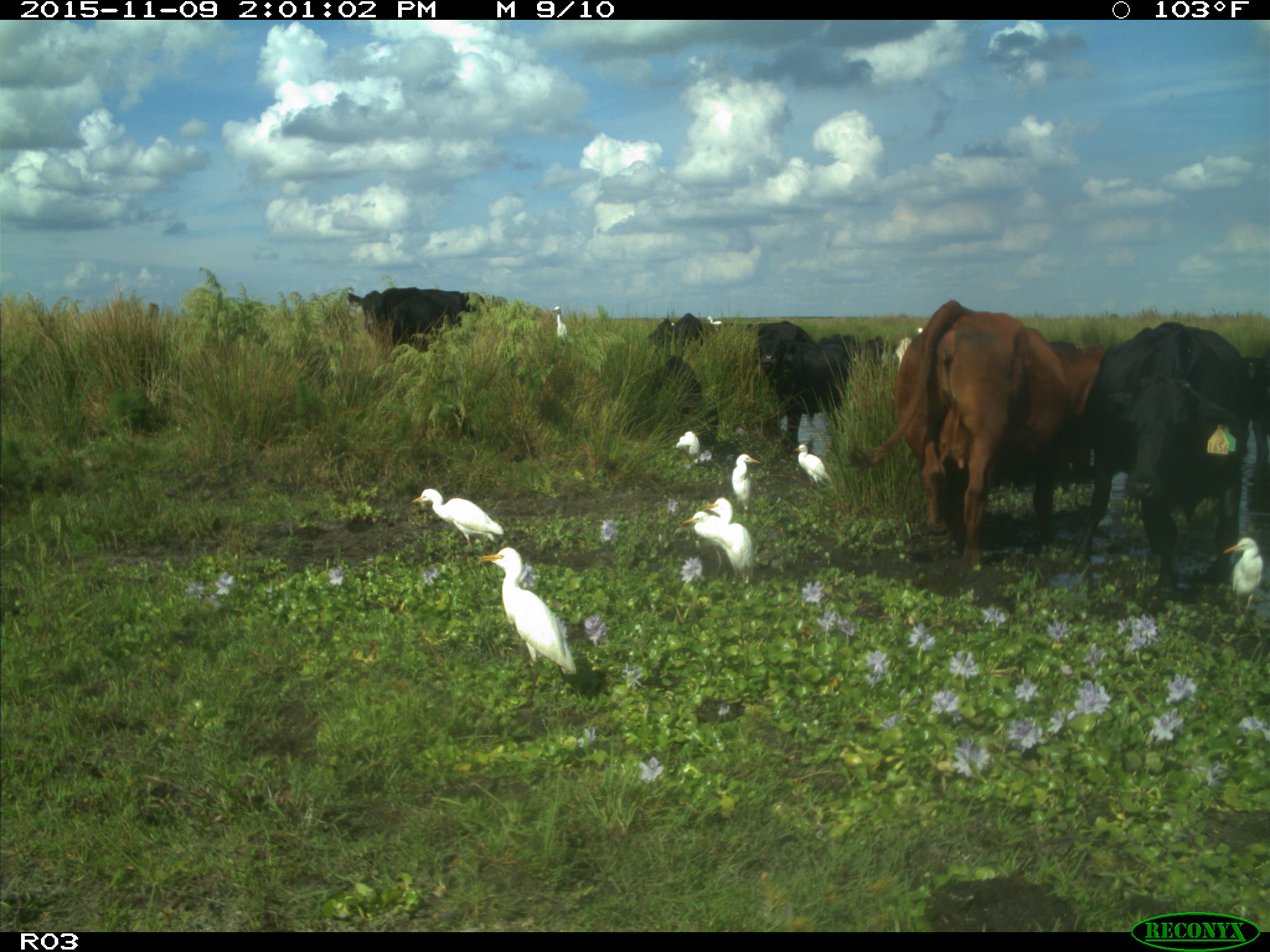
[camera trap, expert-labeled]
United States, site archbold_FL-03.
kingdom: Animalia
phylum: Chordata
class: Mammalia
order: Artiodactyla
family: Bovidae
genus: Bos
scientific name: Bos taurus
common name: domestic cow